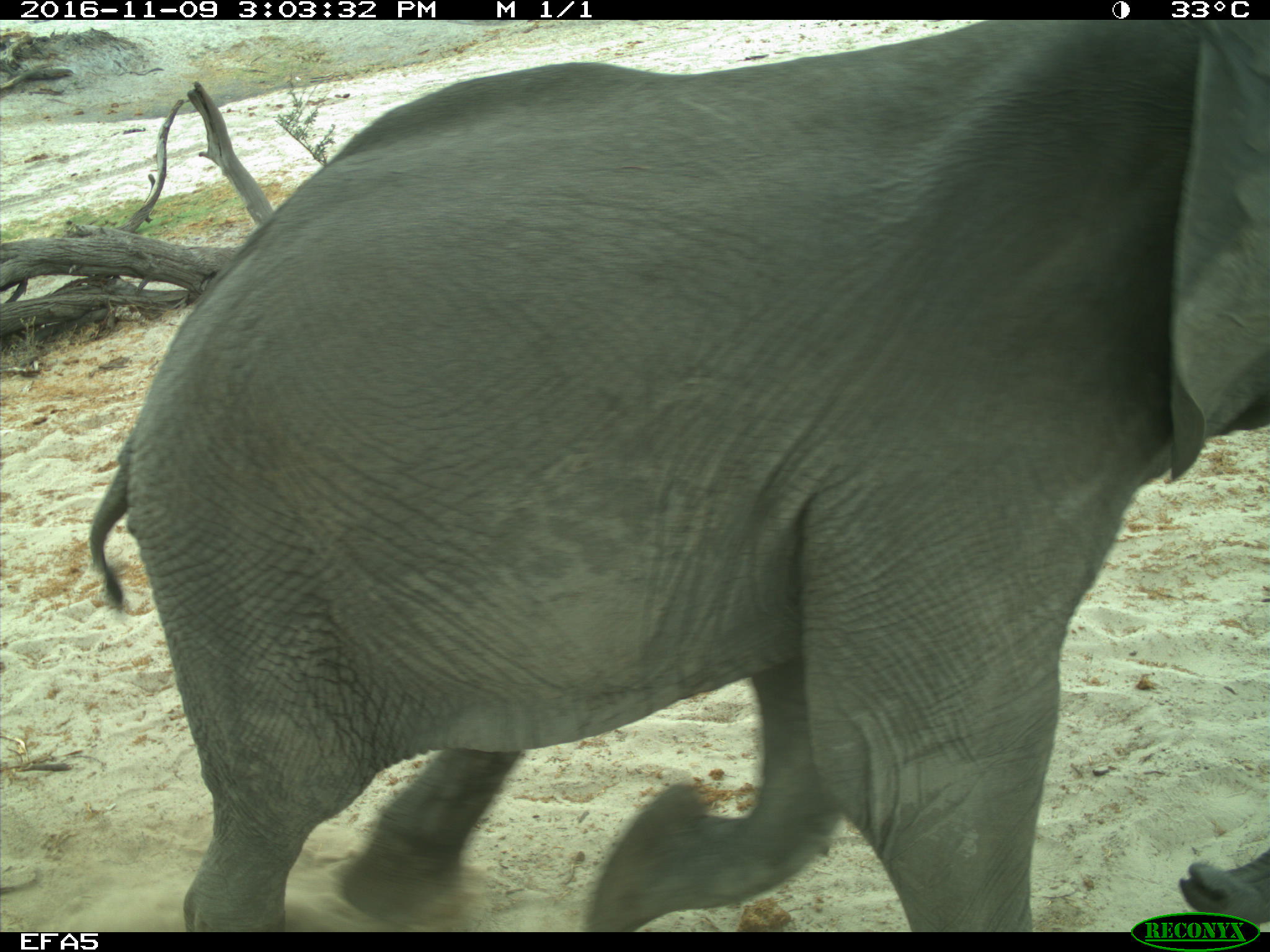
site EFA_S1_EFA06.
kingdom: Animalia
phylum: Chordata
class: Mammalia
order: Proboscidea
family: Elephantidae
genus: Loxodonta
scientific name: Loxodonta africana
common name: african bush elephant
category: elephant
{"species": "elephant (african bush elephant) (Loxodonta africana)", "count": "1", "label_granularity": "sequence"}